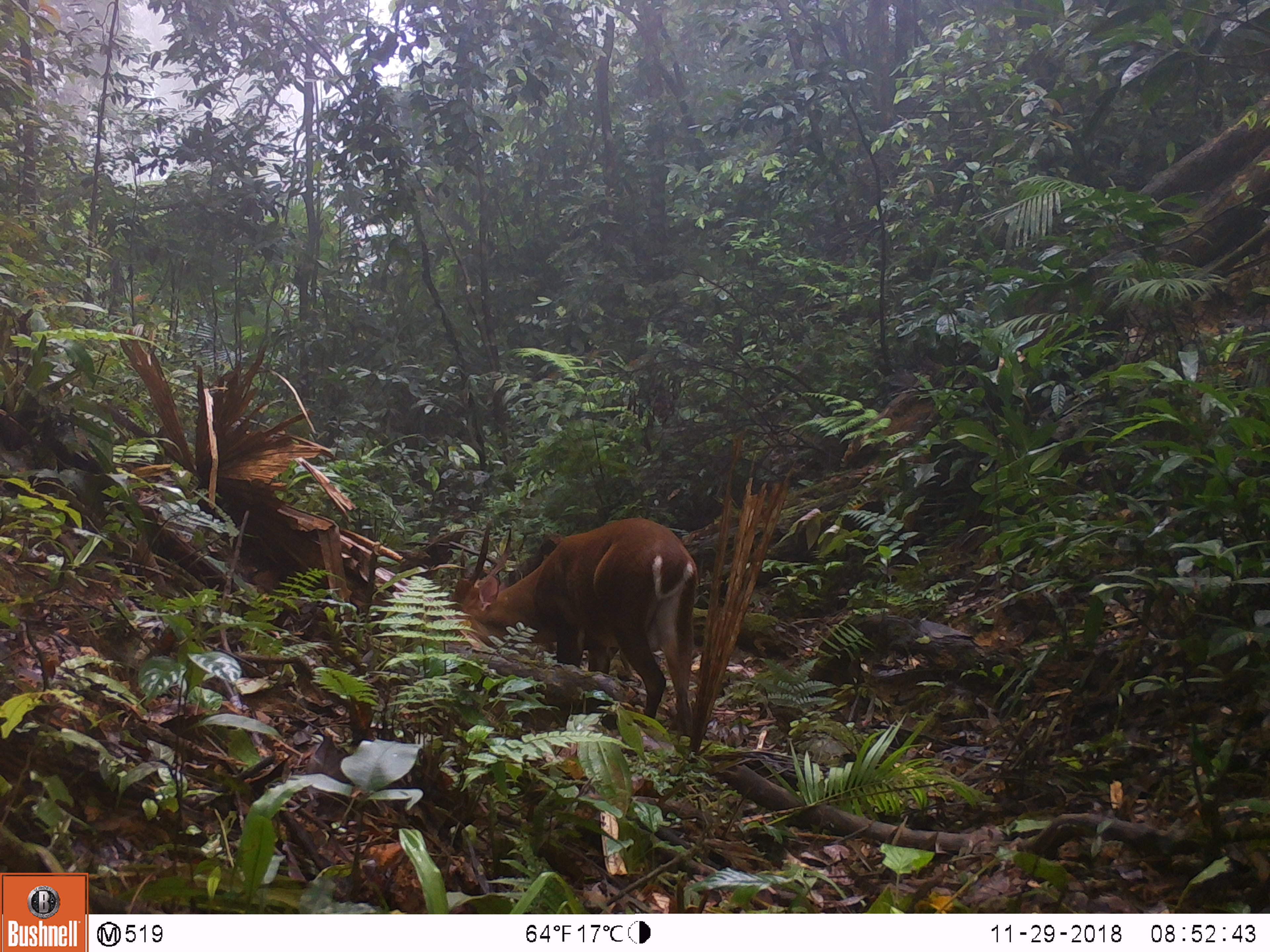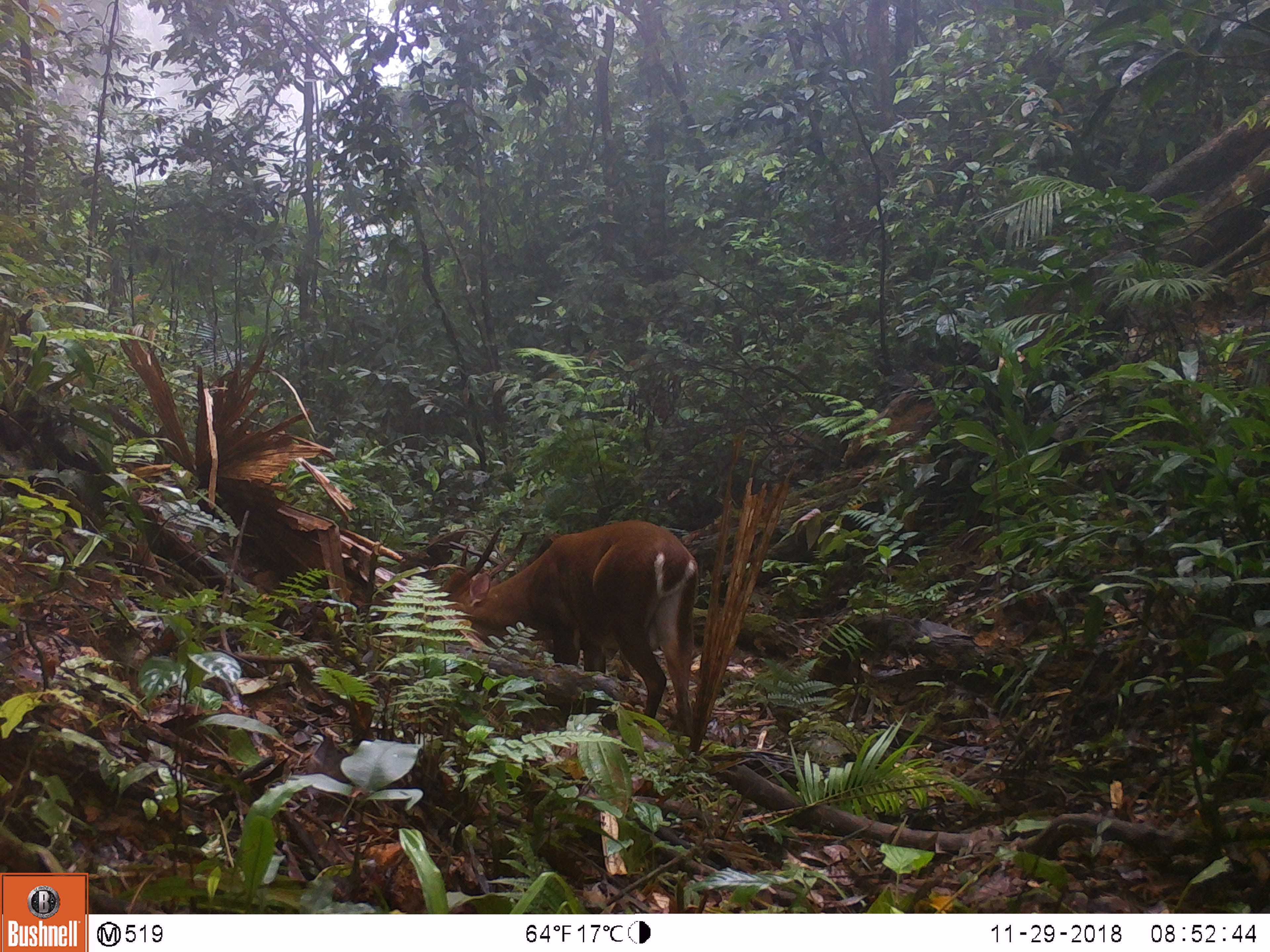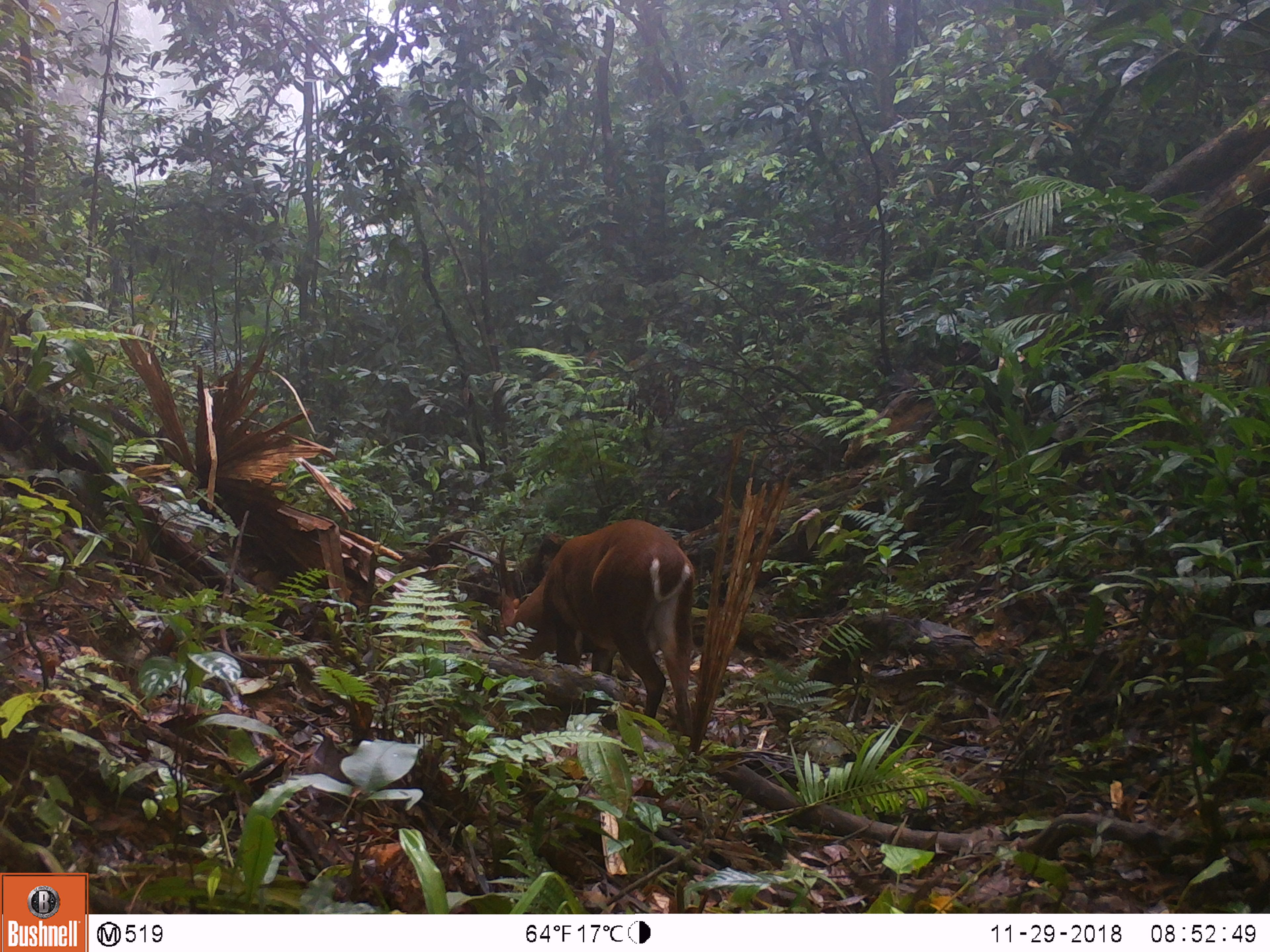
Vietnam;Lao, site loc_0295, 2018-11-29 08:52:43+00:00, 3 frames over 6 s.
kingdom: Animalia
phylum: Chordata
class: Mammalia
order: Artiodactyla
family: Cervidae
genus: Muntiacus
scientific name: Muntiacus vuquangensis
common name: large-antlered muntjac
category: large antlered muntjac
Large antlered muntjac (large-antlered muntjac) (Muntiacus vuquangensis). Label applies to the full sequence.